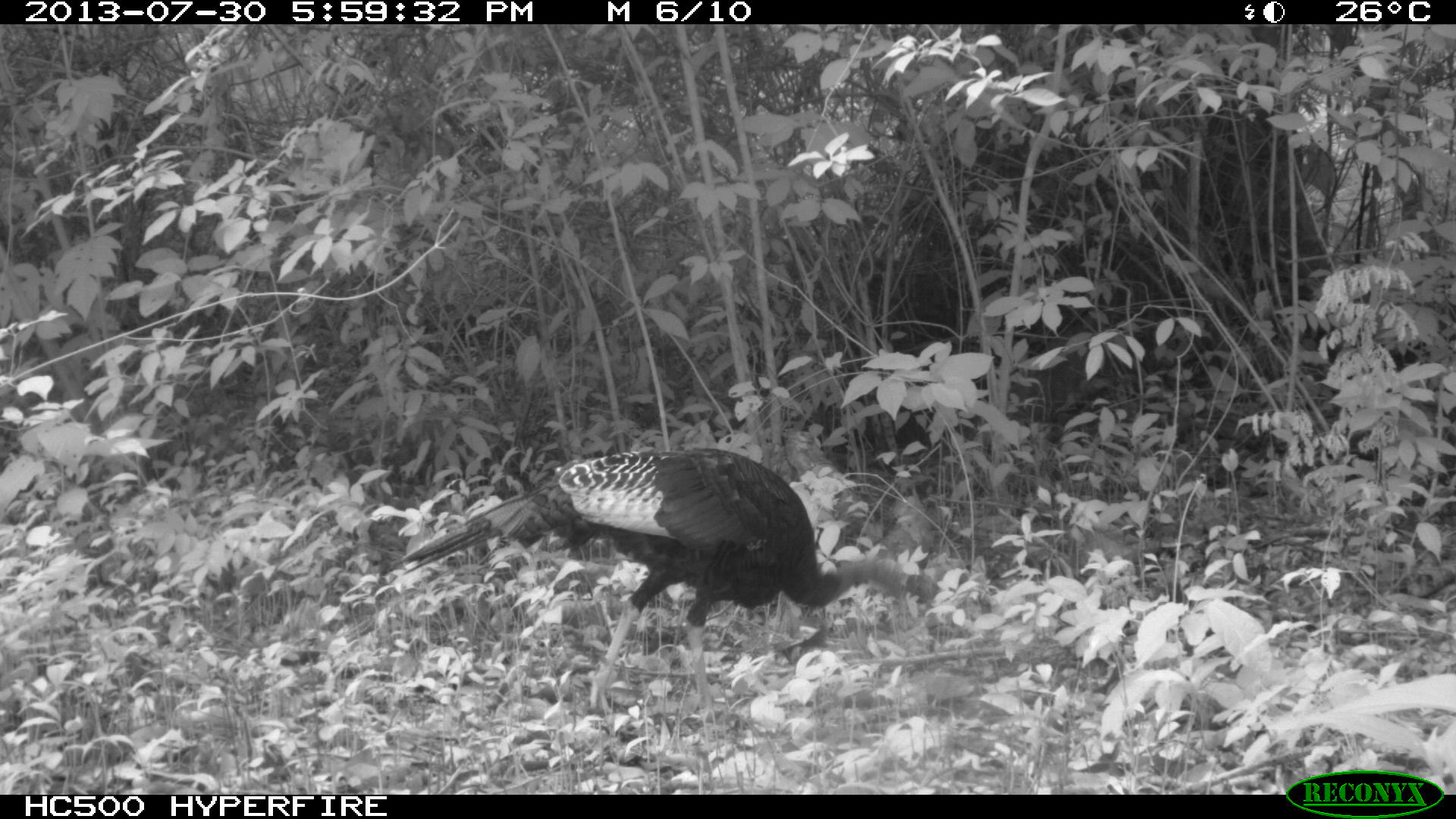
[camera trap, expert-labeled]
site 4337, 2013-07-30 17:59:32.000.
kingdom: Animalia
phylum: Chordata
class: Aves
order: Galliformes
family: Phasianidae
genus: Meleagris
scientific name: Meleagris ocellata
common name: ocellated turkey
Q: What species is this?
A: Meleagris ocellata (ocellated turkey).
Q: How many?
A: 1.